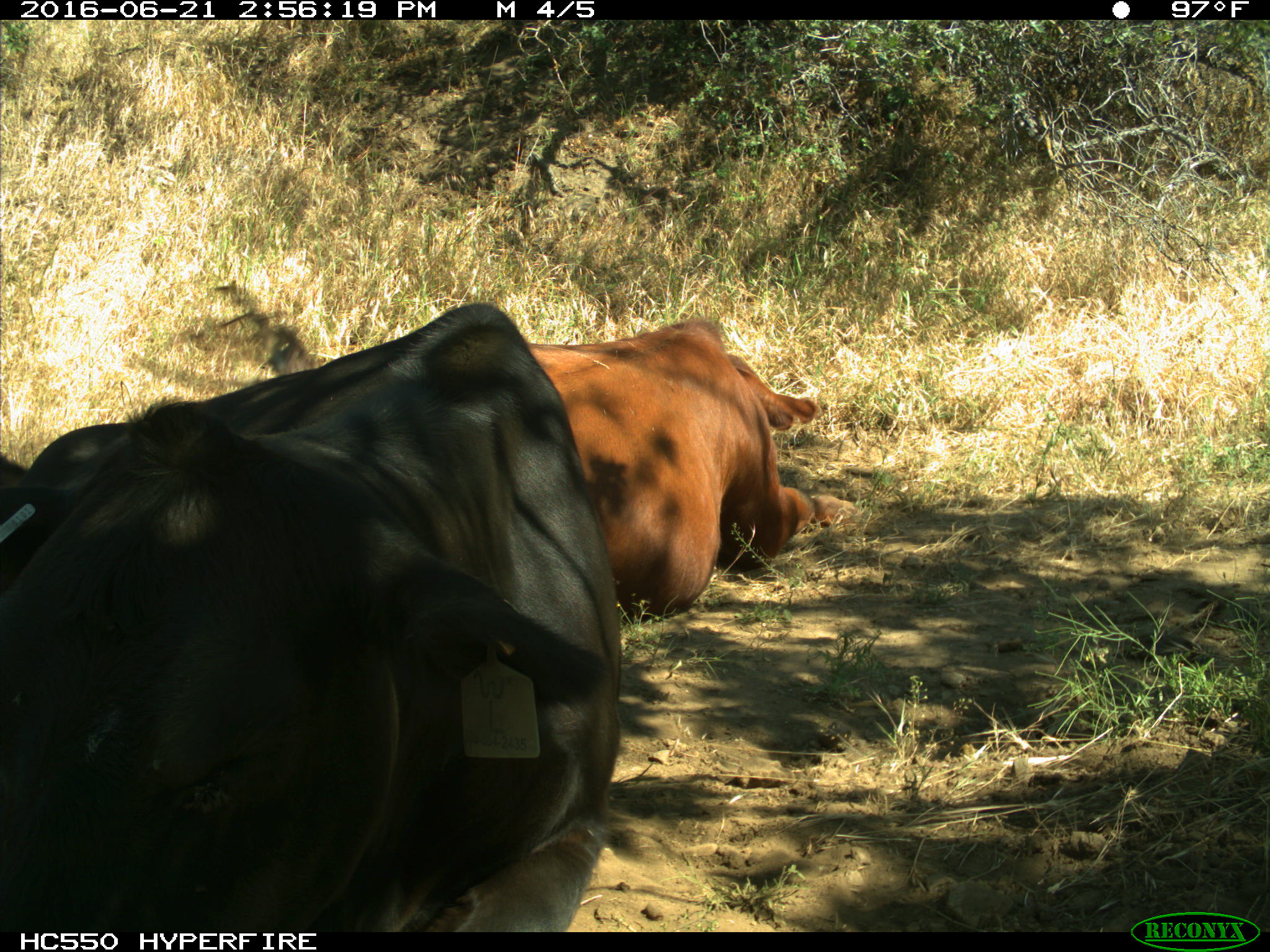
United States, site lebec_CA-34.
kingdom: Animalia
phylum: Chordata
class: Mammalia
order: Artiodactyla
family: Bovidae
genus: Bos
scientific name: Bos taurus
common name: domestic cow